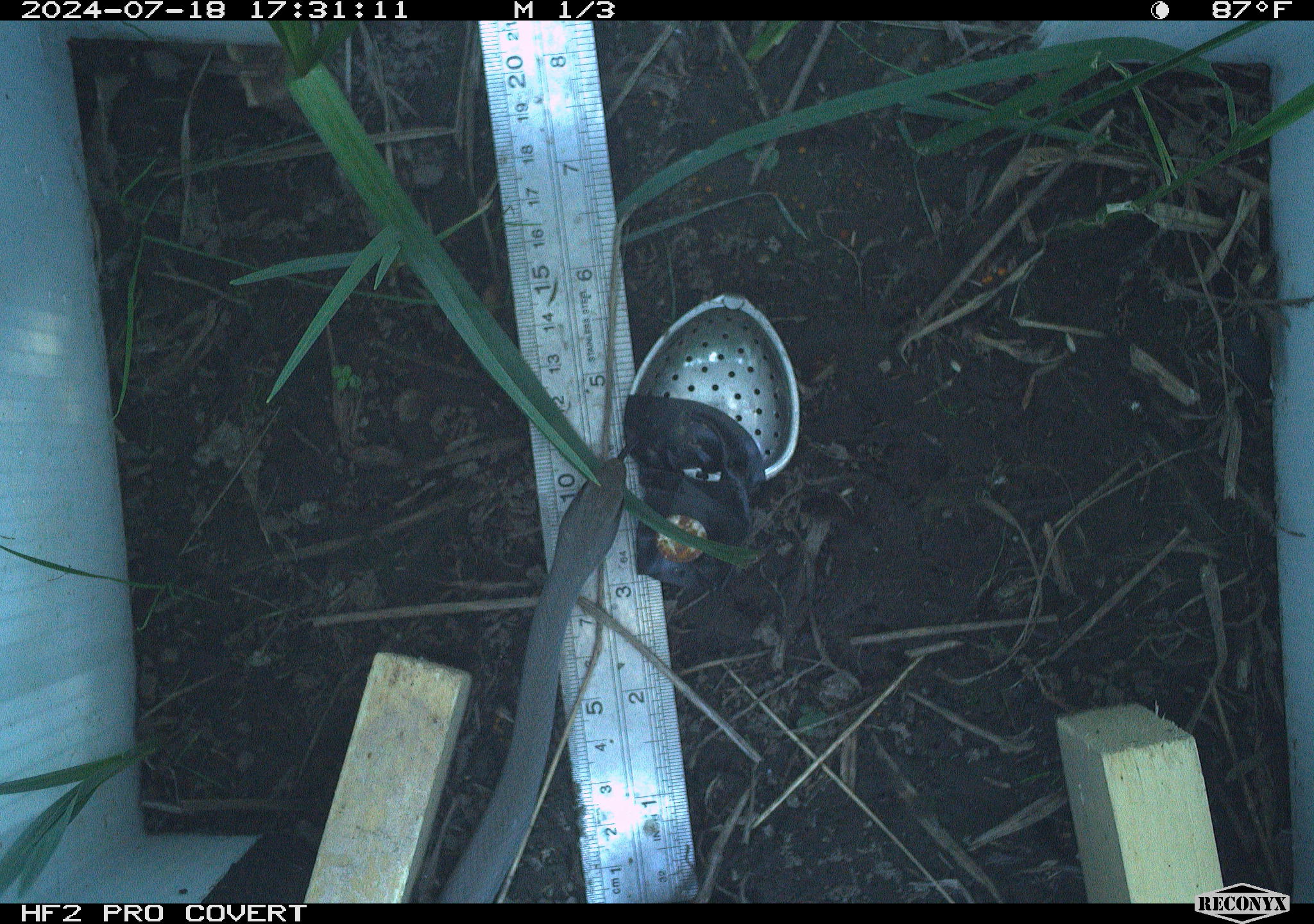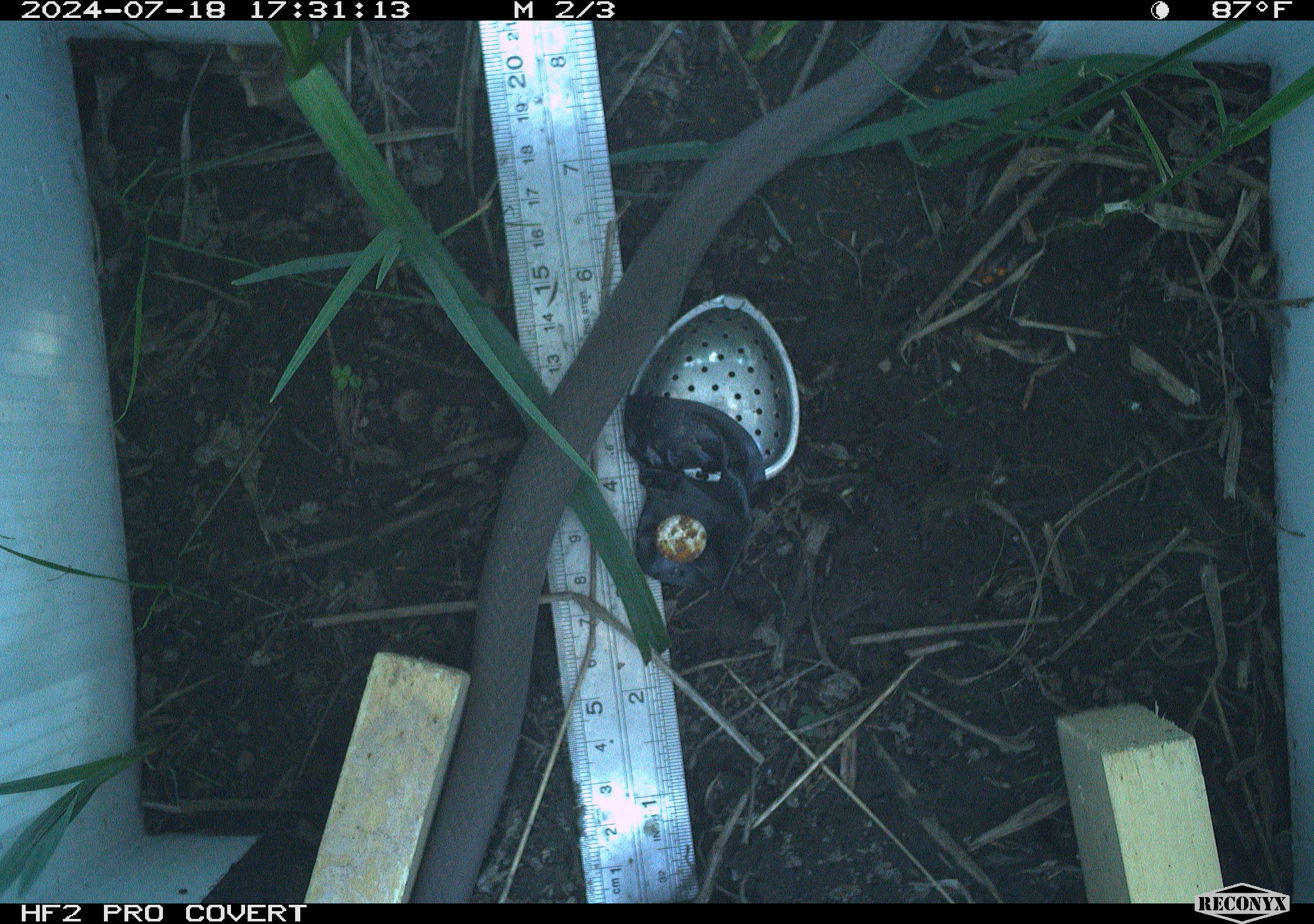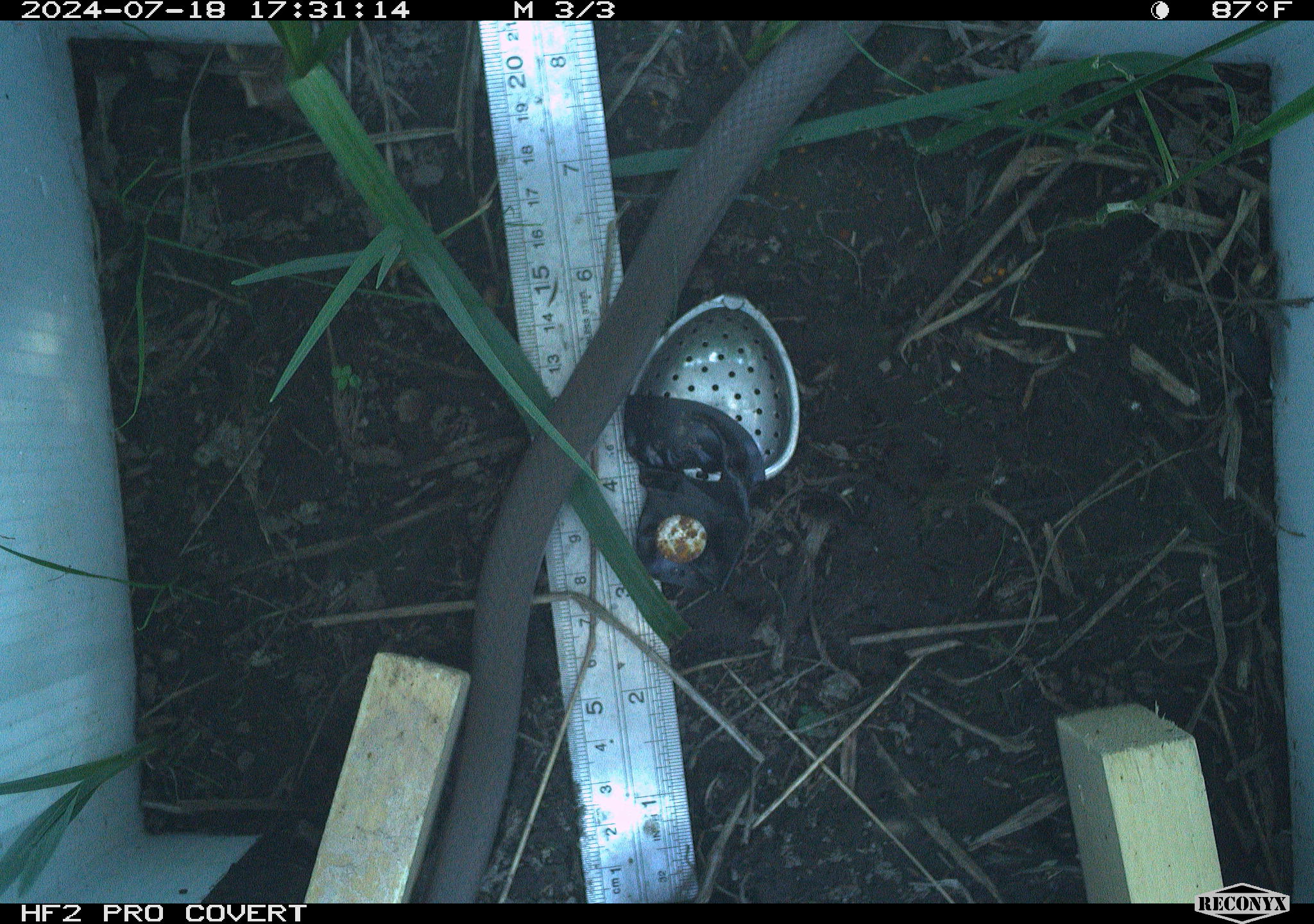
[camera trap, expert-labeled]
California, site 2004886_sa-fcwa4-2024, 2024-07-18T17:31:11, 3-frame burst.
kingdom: Animalia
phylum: Chordata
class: Reptilia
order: Squamata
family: Colubridae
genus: Coluber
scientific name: Coluber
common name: north american racers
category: coluber species